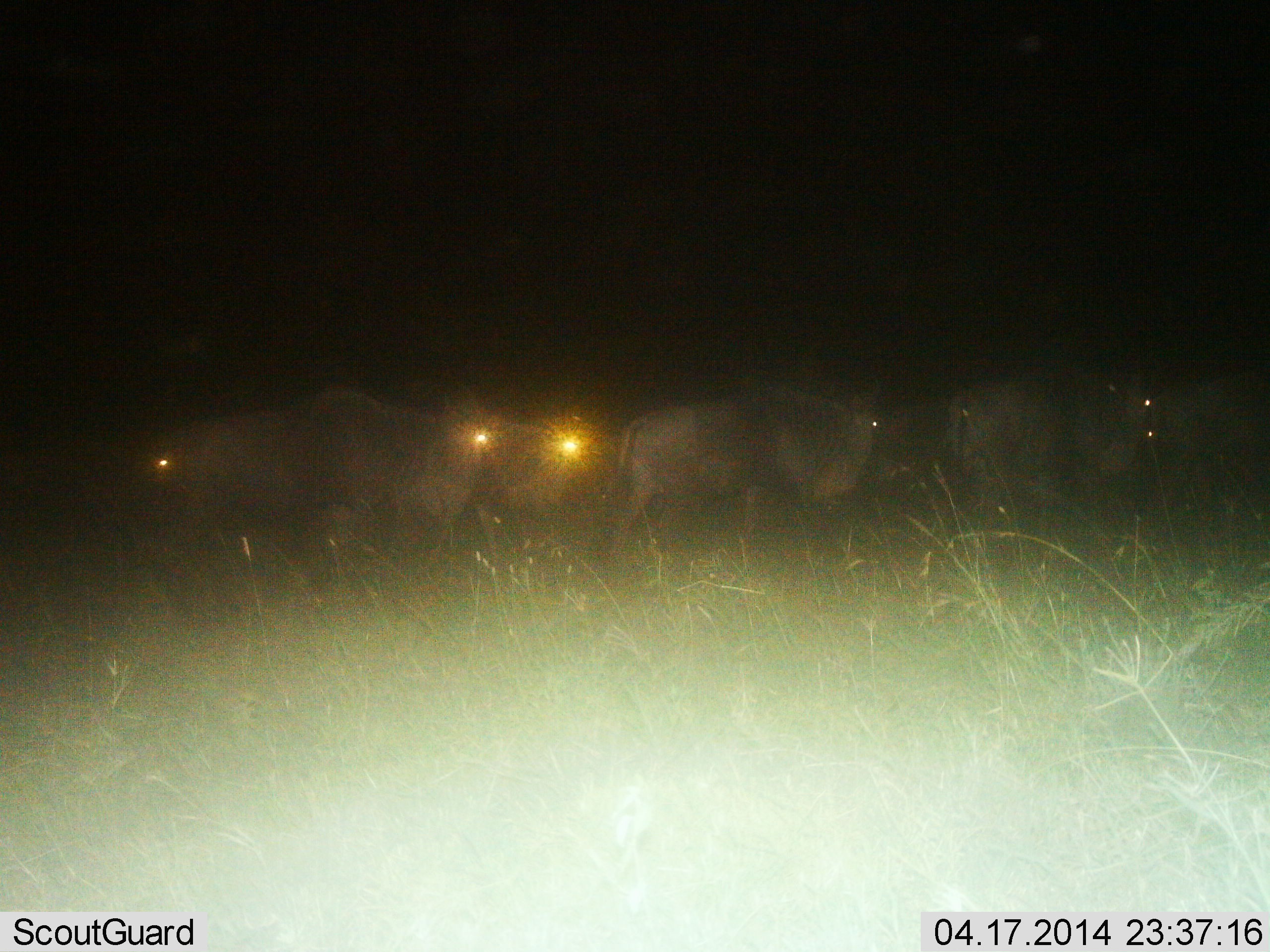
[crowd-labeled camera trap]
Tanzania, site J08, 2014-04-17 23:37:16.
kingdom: Animalia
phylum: Chordata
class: Mammalia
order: Artiodactyla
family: Bovidae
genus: Connochaetes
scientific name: Connochaetes taurinus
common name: blue wildebeest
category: wildebeest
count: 6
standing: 10%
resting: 0%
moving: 90%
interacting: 0%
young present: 0%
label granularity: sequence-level